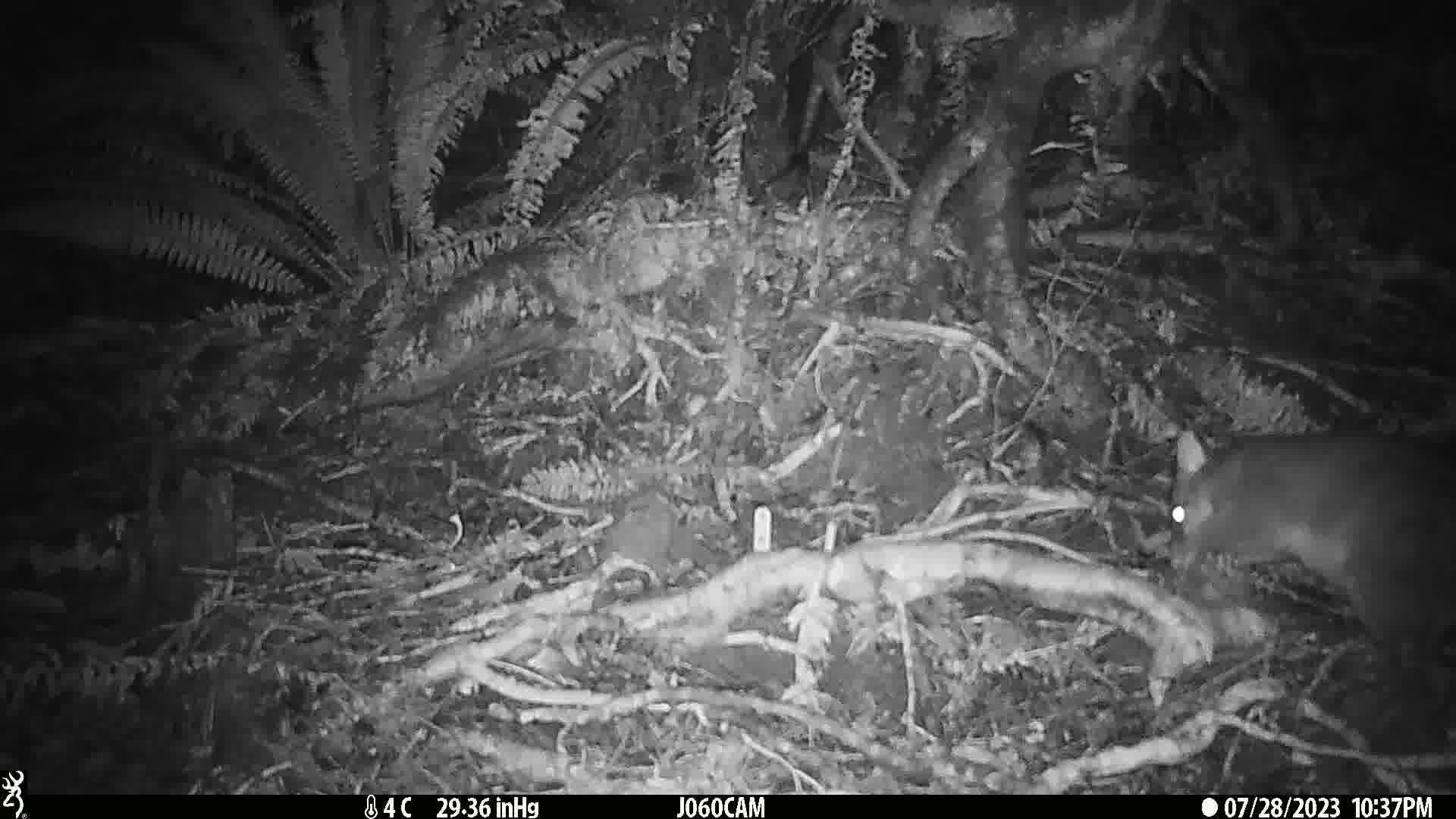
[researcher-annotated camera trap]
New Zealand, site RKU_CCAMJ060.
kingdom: Animalia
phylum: Chordata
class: Mammalia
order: Diprotodontia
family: Phalangeridae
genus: Trichosurus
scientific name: Trichosurus vulpecula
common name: common brushtail possum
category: possum